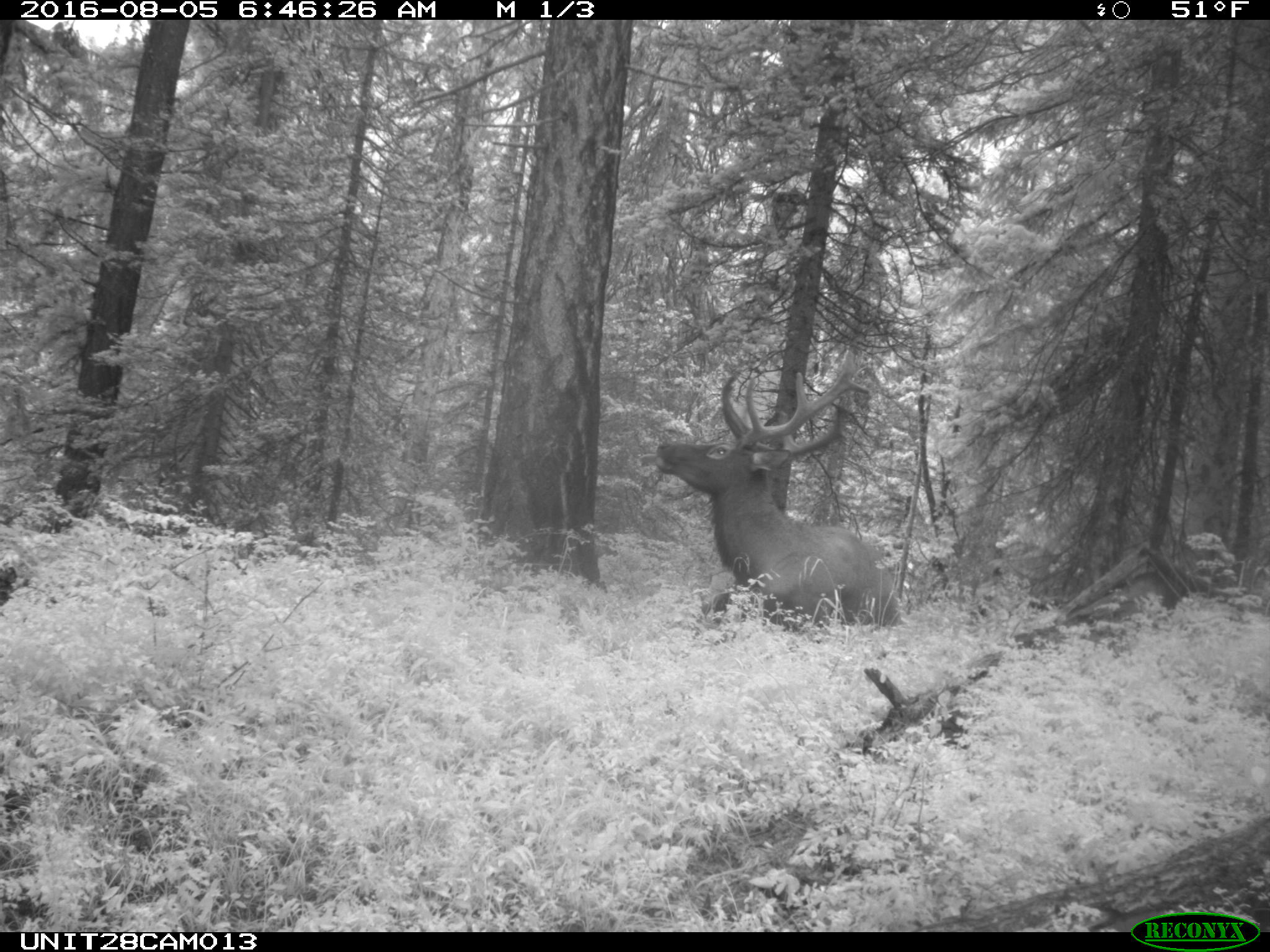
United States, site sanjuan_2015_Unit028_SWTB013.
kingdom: Animalia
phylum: Chordata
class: Mammalia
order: Artiodactyla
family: Cervidae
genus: Cervus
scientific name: Cervus elaphus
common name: red deer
Cervus elaphus (red deer).